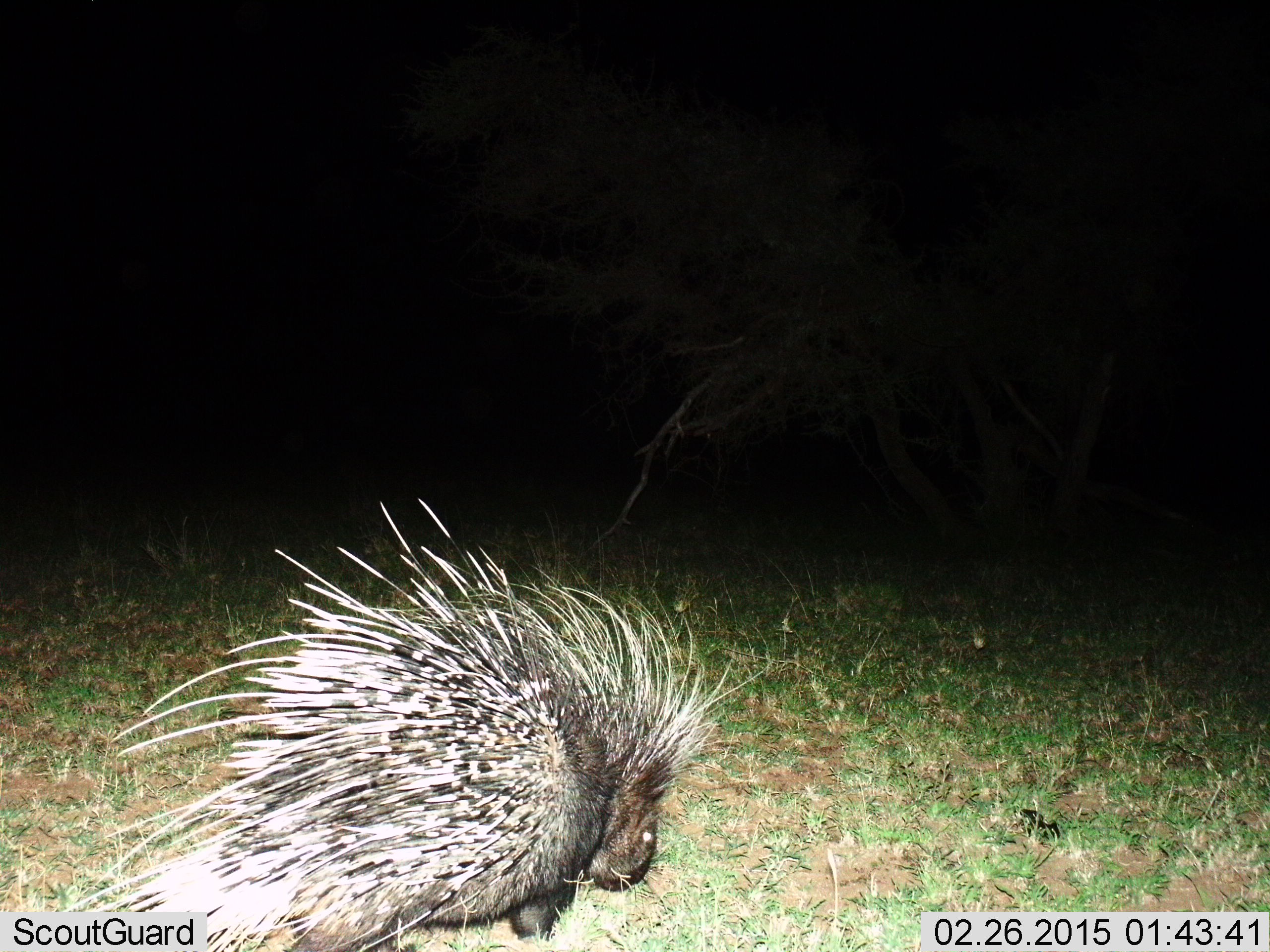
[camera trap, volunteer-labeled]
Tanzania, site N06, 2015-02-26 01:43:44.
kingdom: Animalia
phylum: Chordata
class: Mammalia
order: Rodentia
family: Hystricidae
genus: Hystrix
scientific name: Hystrix cristata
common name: crested porcupine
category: porcupine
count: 1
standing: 33%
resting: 0%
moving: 33%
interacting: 0%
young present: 0%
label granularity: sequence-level